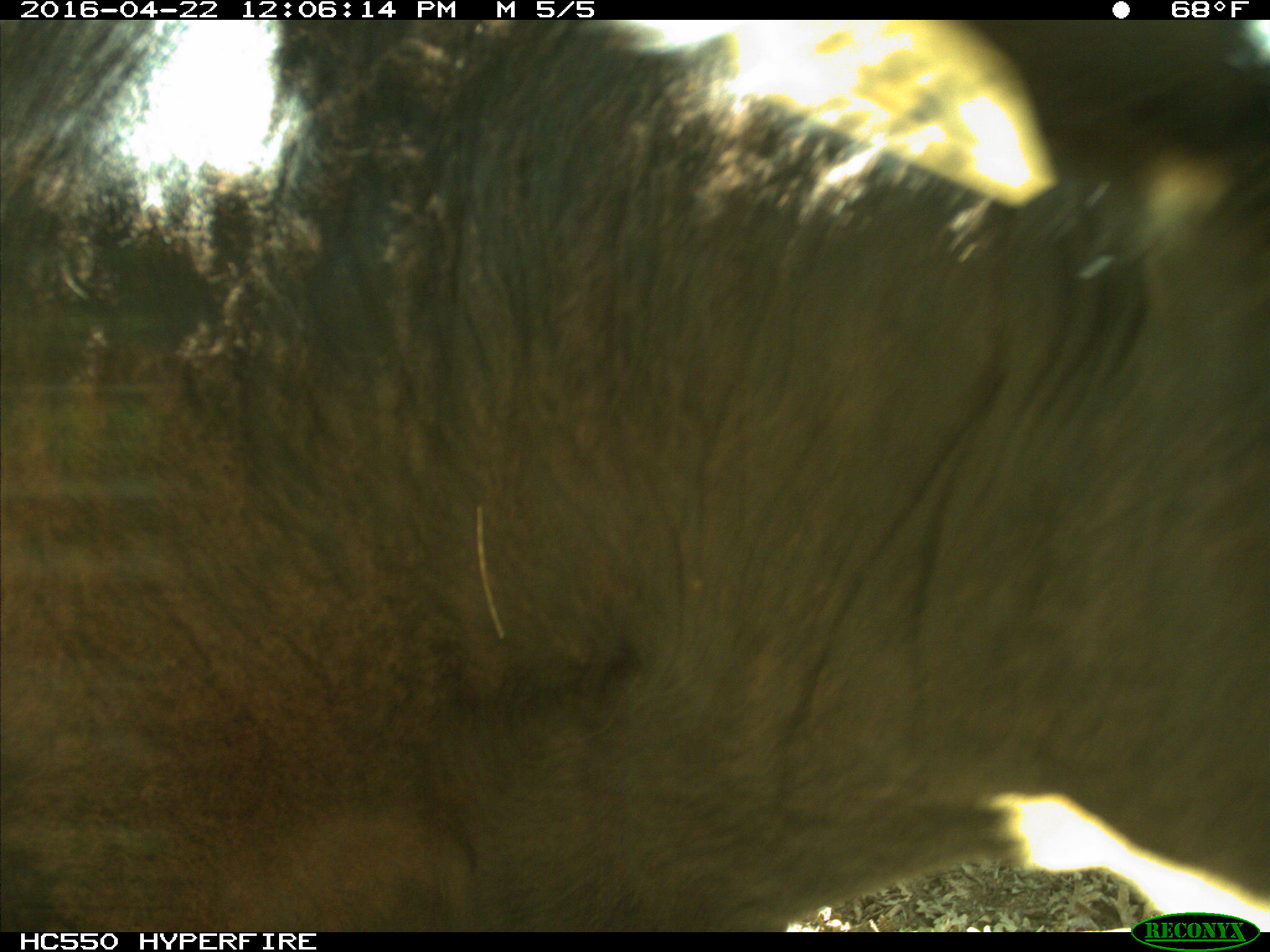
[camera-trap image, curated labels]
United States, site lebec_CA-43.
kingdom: Animalia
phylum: Chordata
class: Mammalia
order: Artiodactyla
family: Bovidae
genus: Bos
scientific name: Bos taurus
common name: domestic cow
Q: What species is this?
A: Bos taurus (domestic cow).